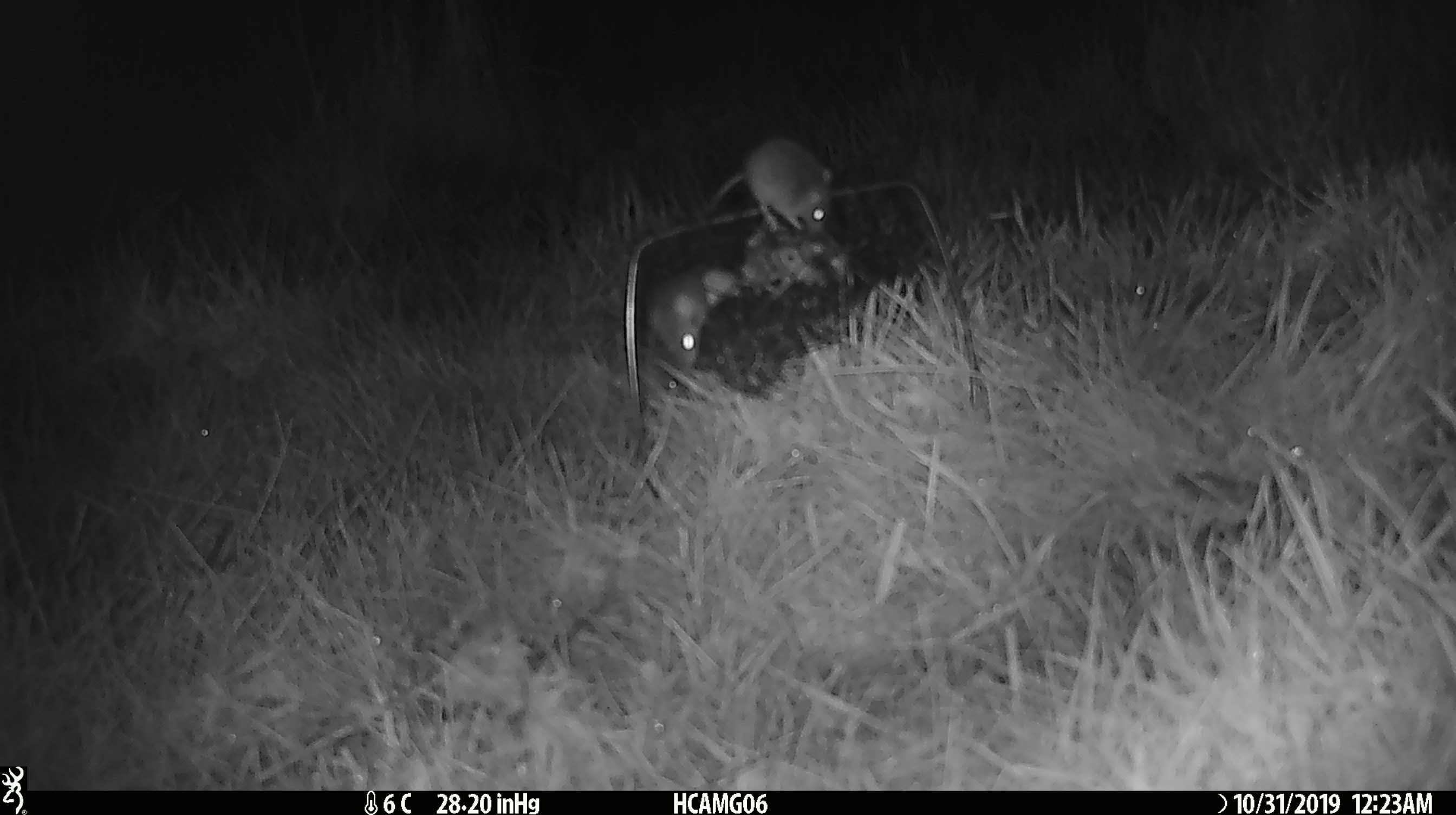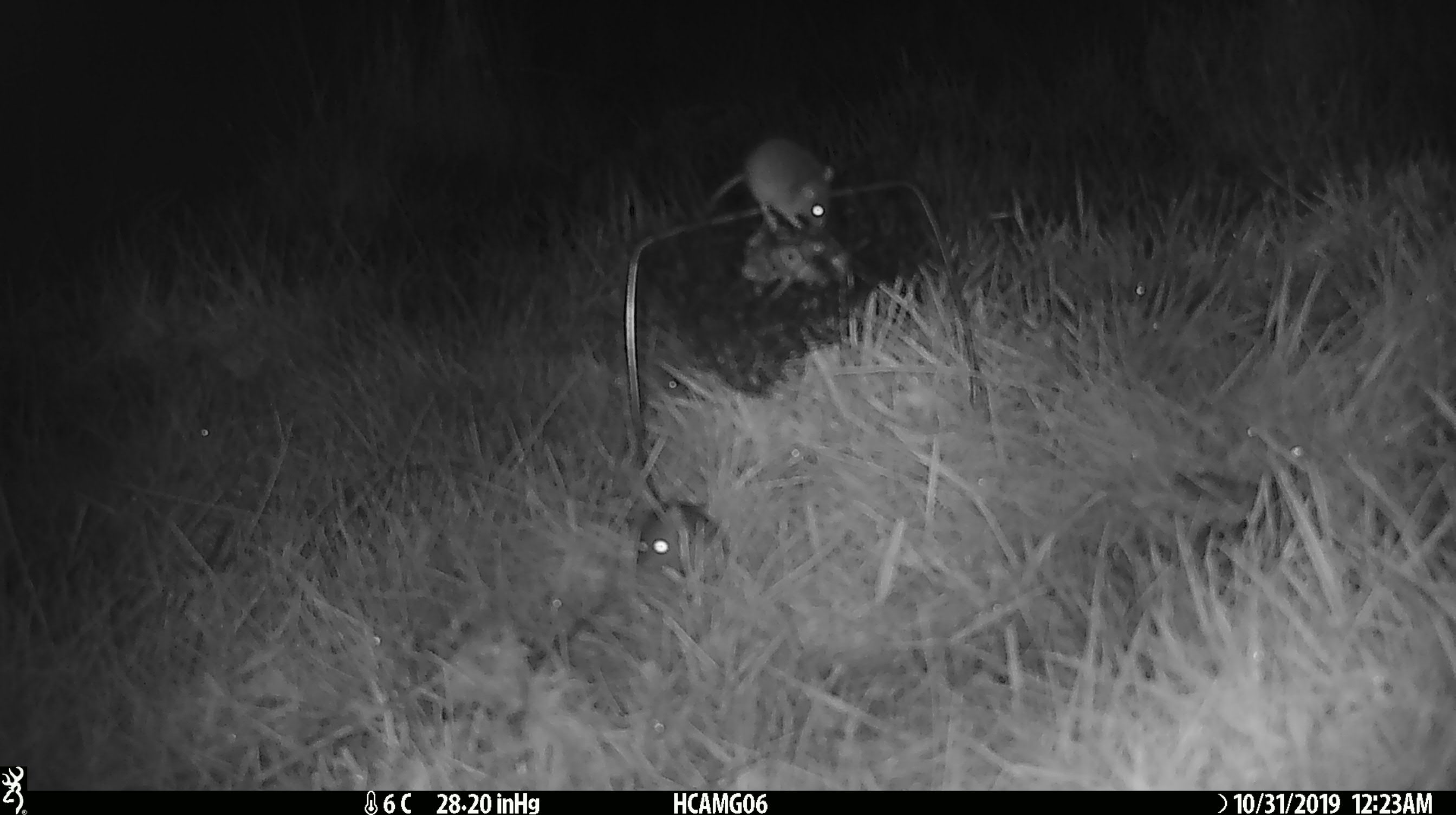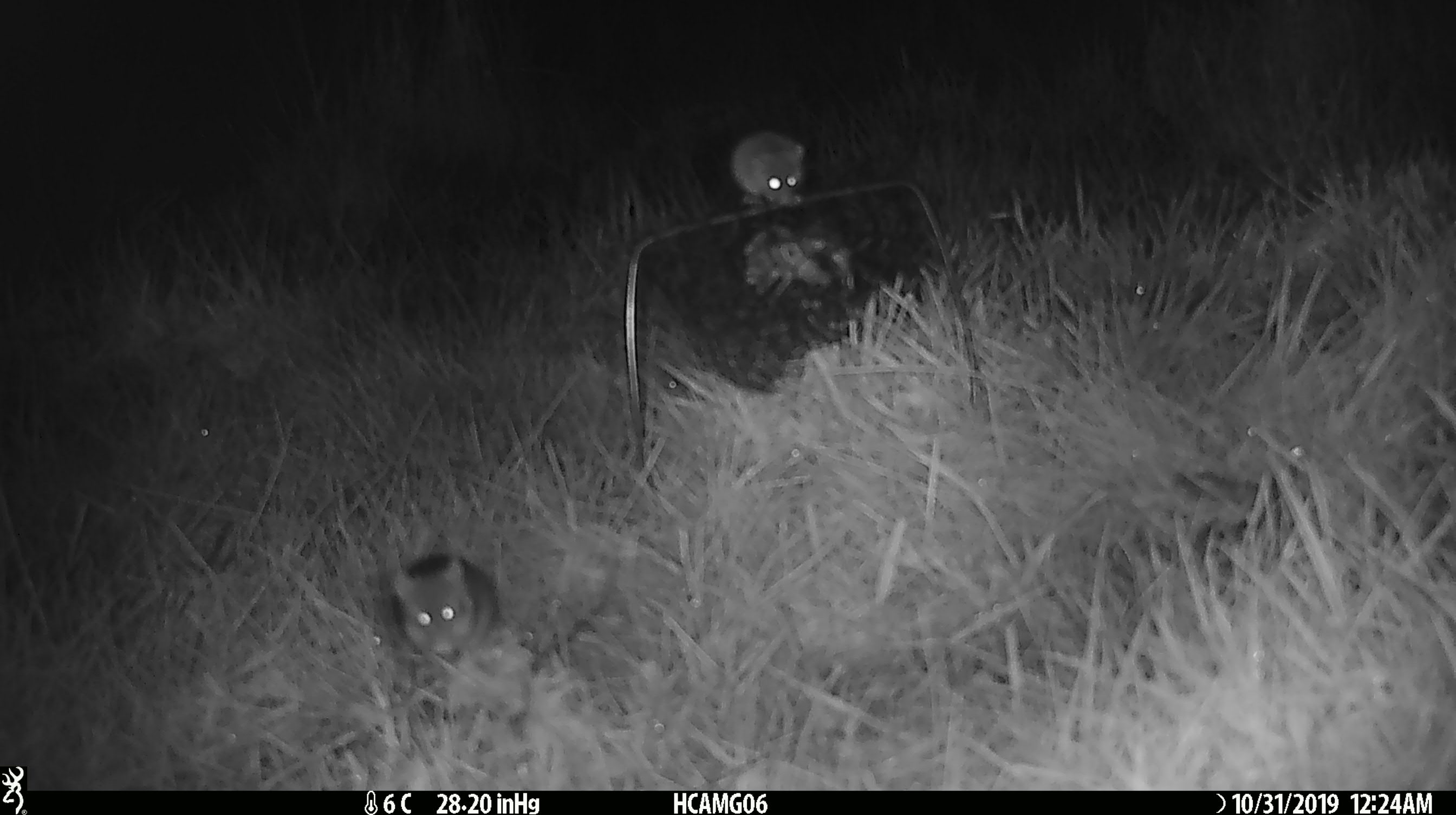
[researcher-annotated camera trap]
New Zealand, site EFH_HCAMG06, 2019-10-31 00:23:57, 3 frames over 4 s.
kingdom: Animalia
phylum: Chordata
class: Mammalia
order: Rodentia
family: Muridae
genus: Mus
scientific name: Mus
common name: mouse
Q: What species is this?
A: Mouse (Mus).